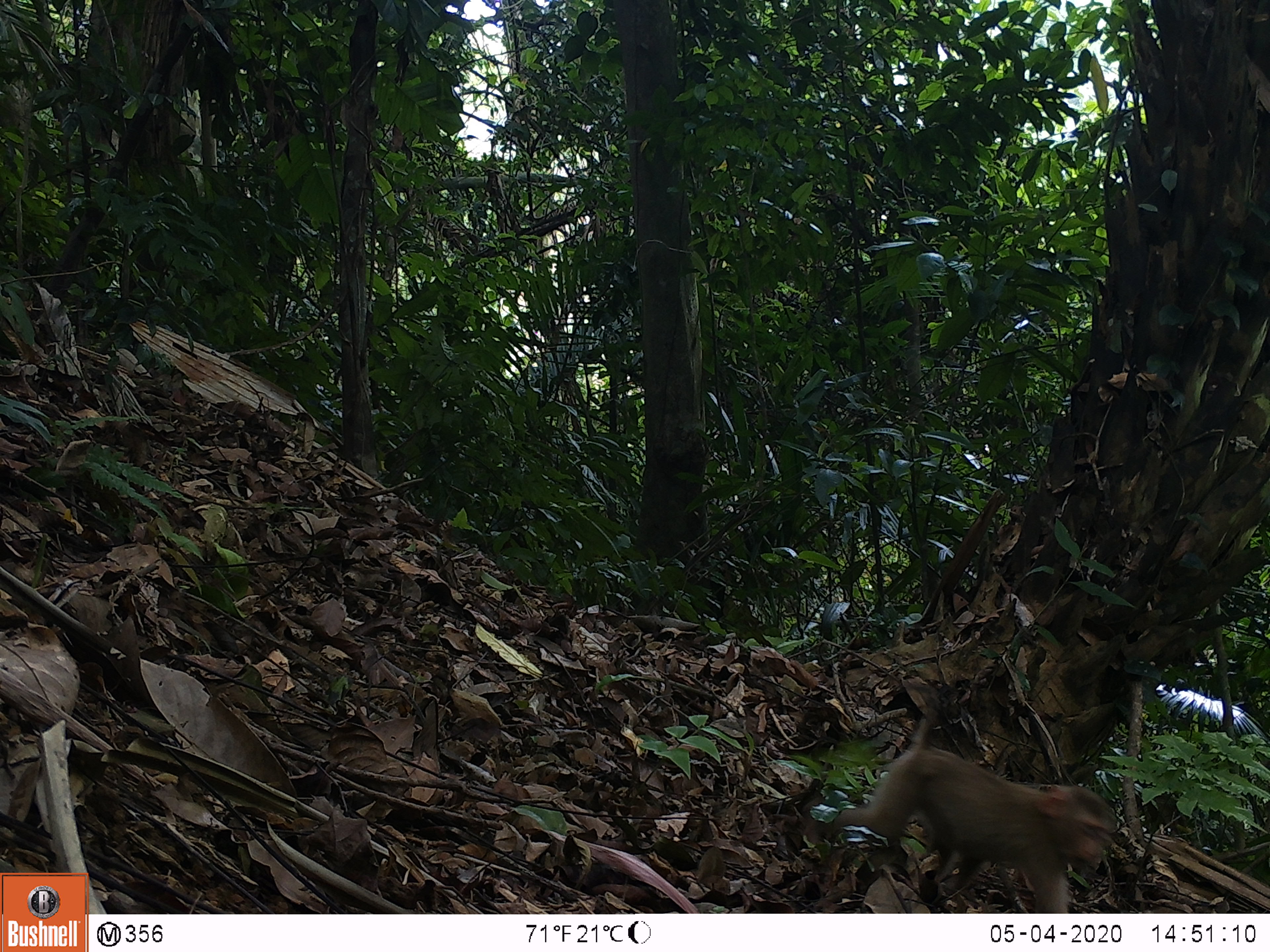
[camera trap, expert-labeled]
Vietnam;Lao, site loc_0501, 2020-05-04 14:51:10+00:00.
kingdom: Animalia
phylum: Chordata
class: Mammalia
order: Primates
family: Cercopithecidae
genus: Macaca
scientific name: Macaca nemestrina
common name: pig-tailed macaque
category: pig tailed macaque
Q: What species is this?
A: Pig tailed macaque (pig-tailed macaque) (Macaca nemestrina).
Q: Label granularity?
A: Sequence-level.